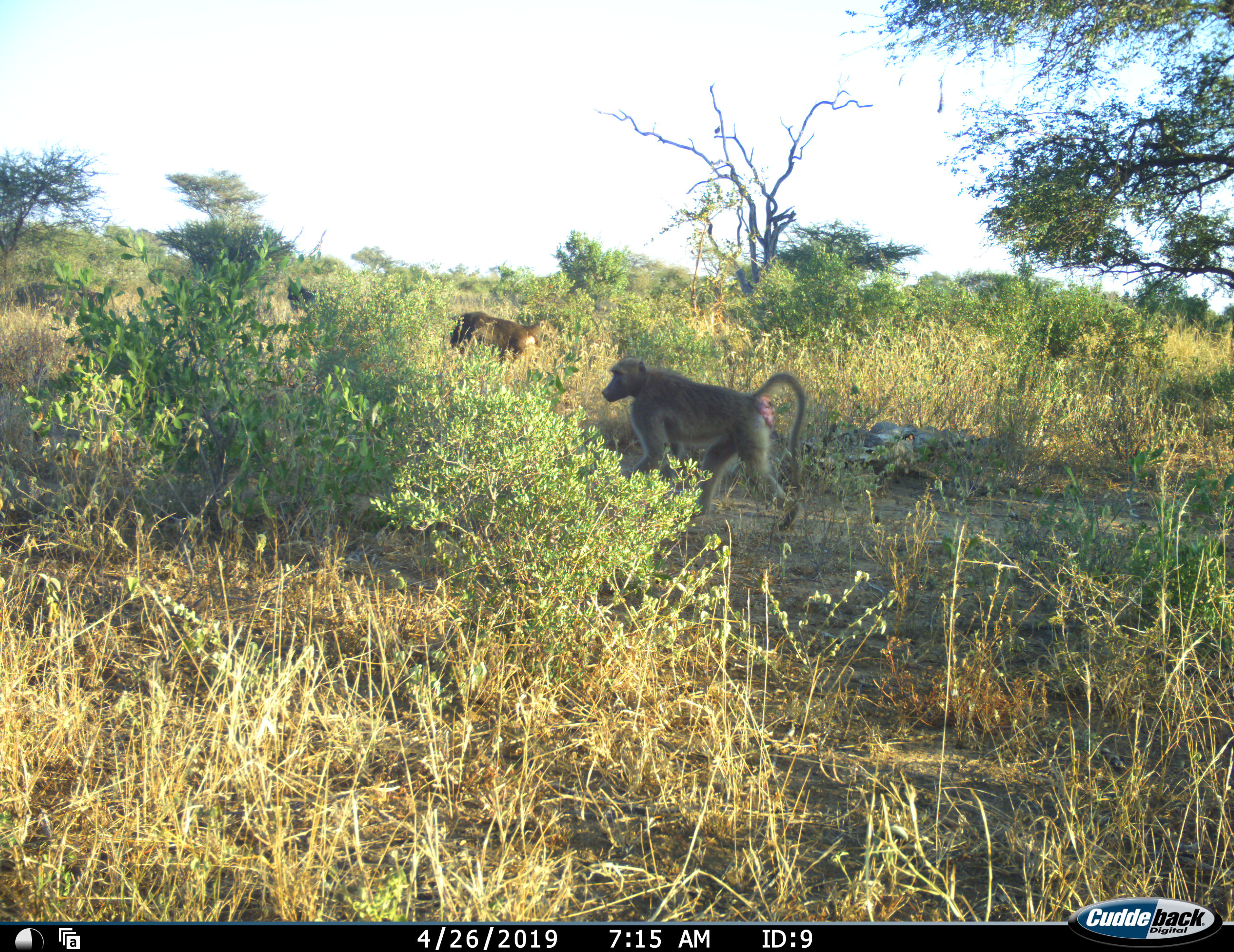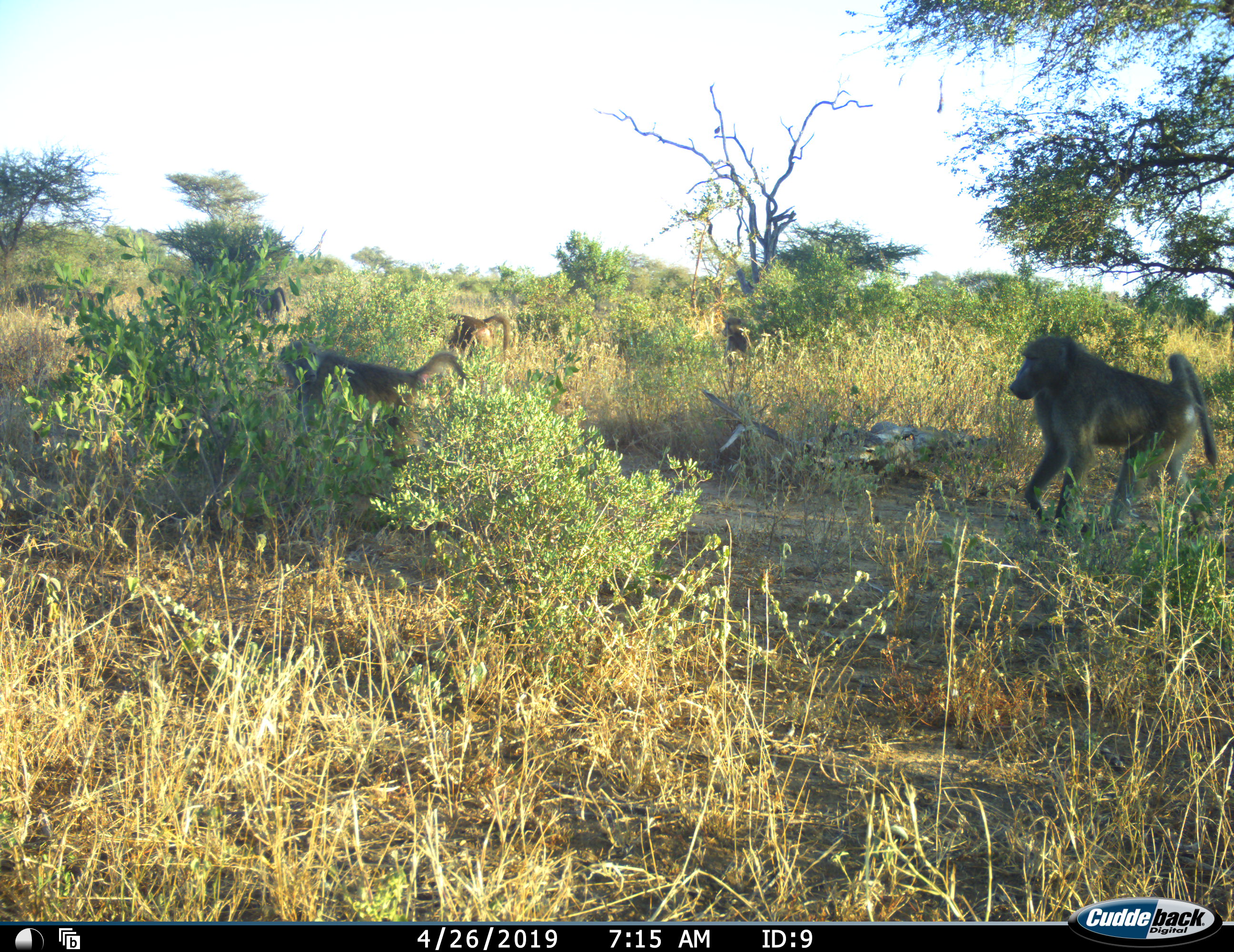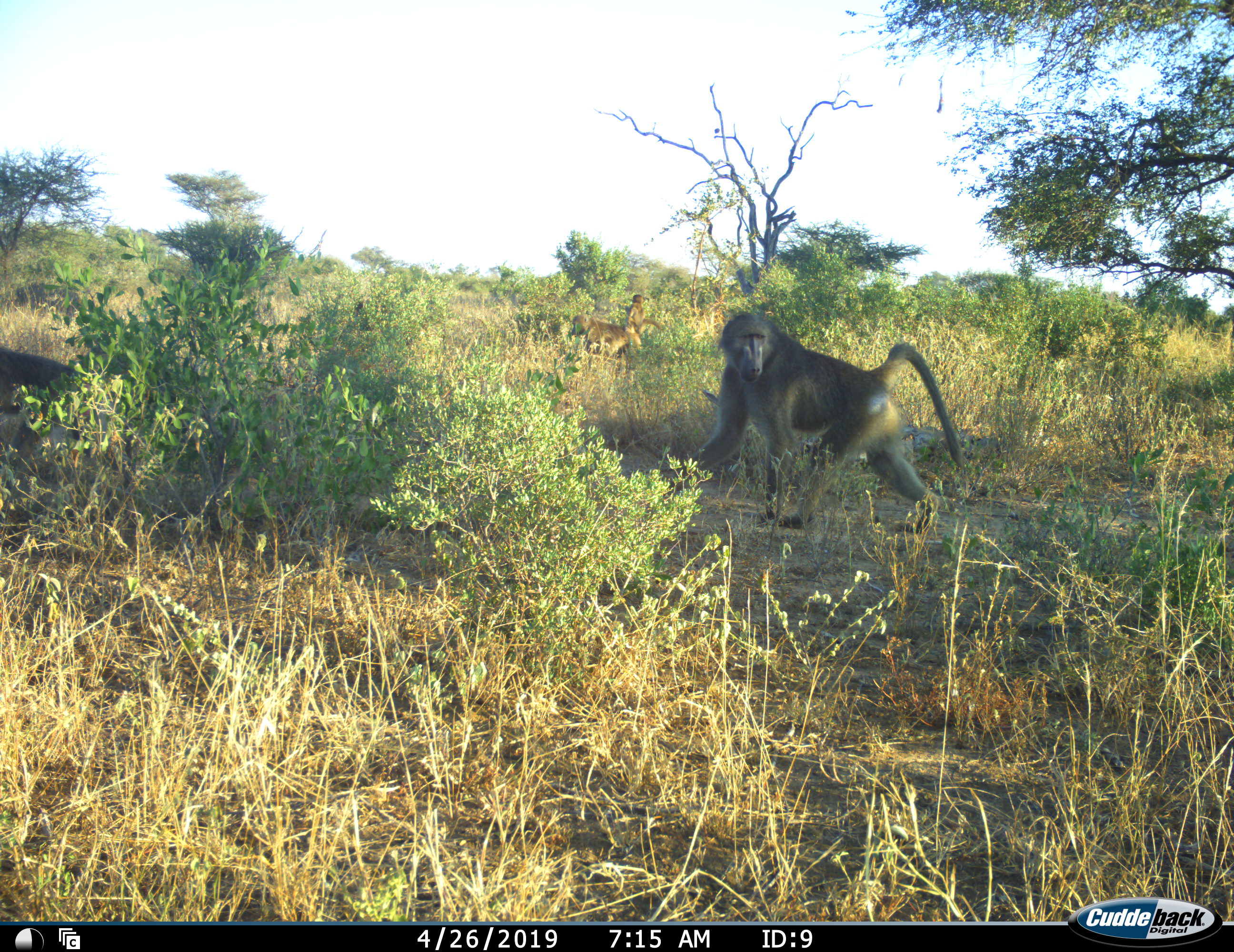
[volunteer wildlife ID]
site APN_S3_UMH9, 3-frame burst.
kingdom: Animalia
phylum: Chordata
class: Mammalia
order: Primates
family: Cercopithecidae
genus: Papio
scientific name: Papio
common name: baboon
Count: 5.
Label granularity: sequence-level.